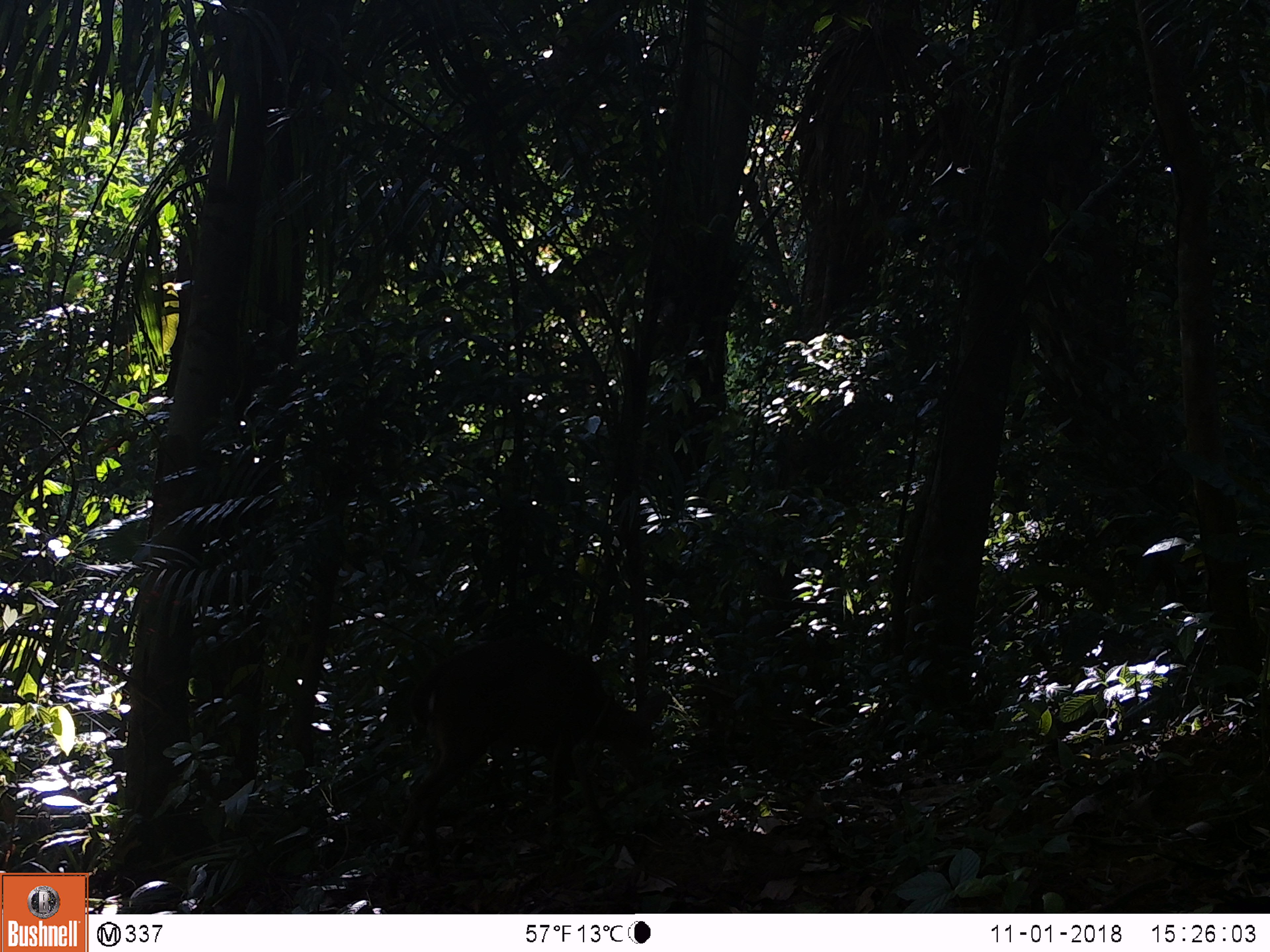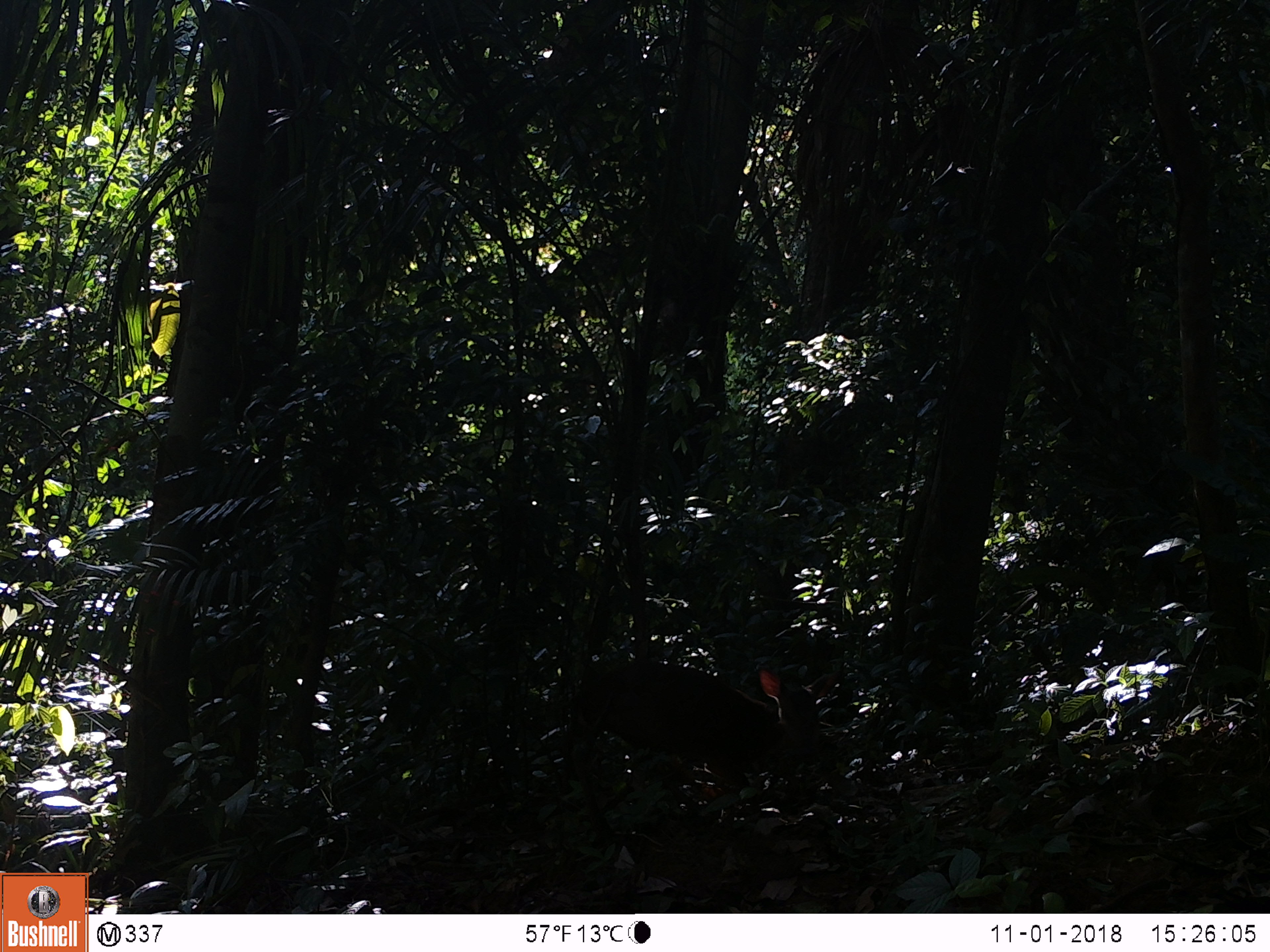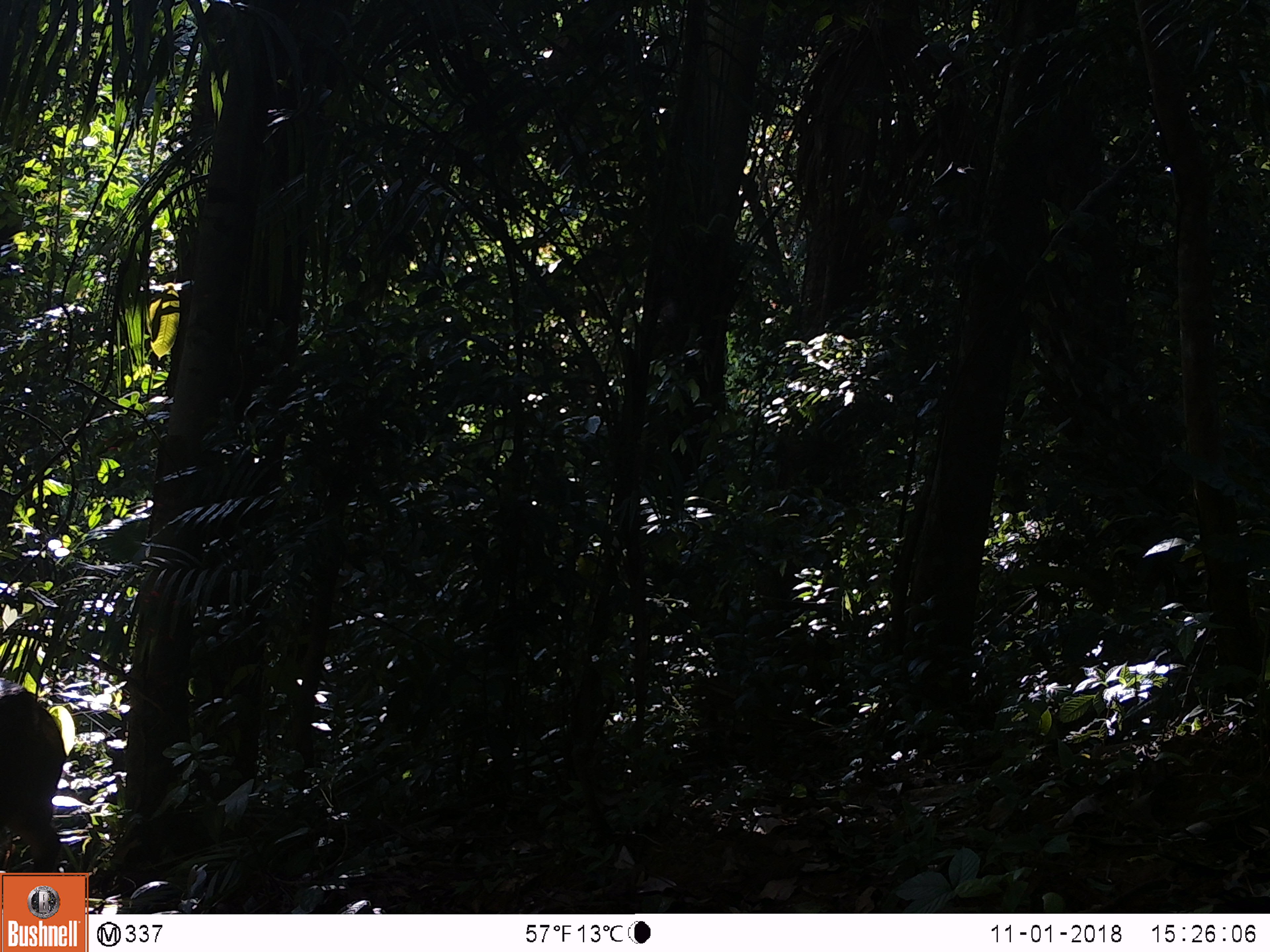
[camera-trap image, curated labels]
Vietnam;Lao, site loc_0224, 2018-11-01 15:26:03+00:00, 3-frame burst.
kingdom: Animalia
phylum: Chordata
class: Mammalia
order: Artiodactyla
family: Cervidae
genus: Muntiacus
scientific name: Muntiacus vuquangensis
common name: large-antlered muntjac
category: large antlered muntjac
Large antlered muntjac (large-antlered muntjac) (Muntiacus vuquangensis). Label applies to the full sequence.